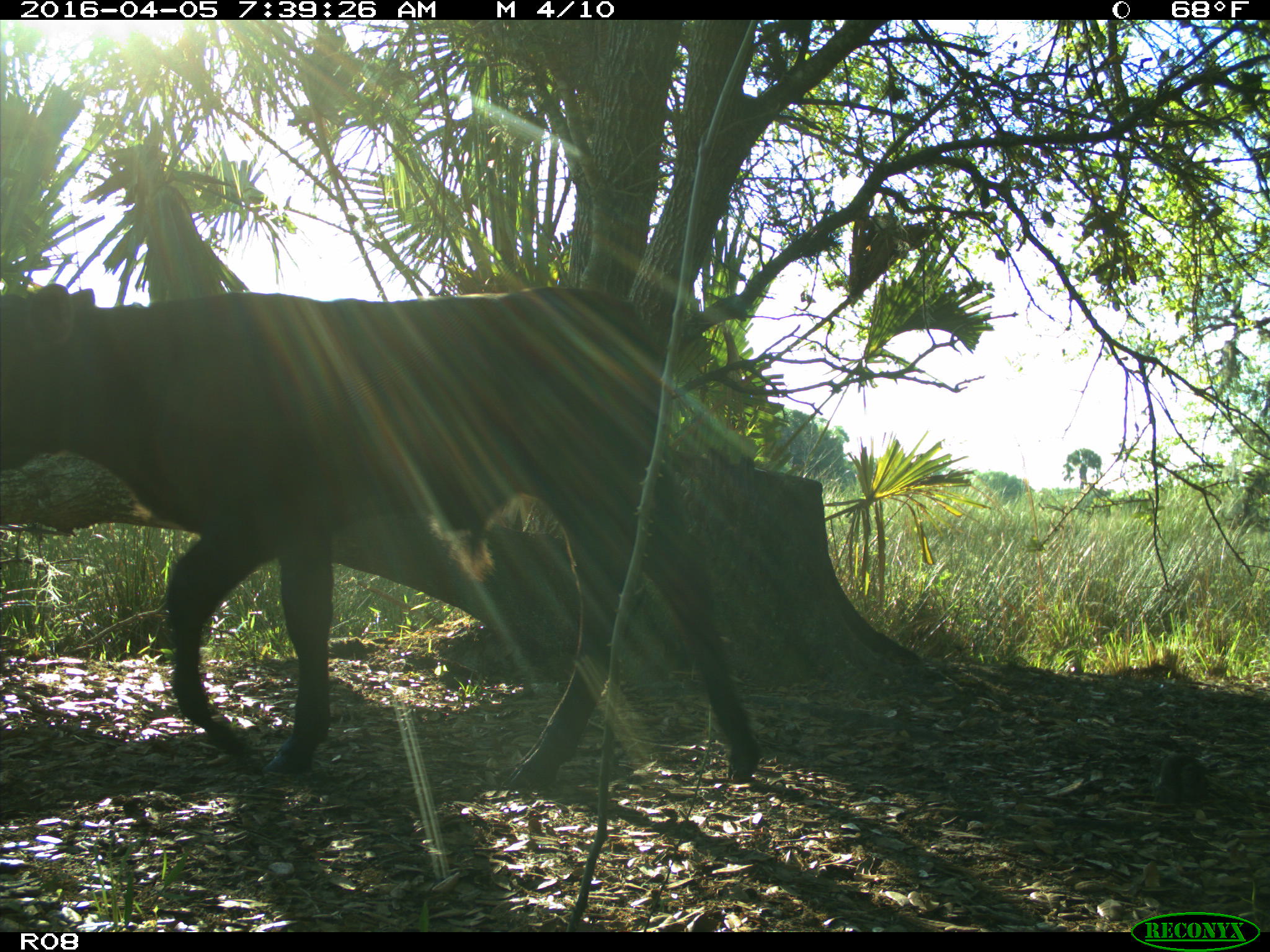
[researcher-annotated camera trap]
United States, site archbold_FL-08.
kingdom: Animalia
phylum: Chordata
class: Mammalia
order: Artiodactyla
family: Bovidae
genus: Bos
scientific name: Bos taurus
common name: domestic cow